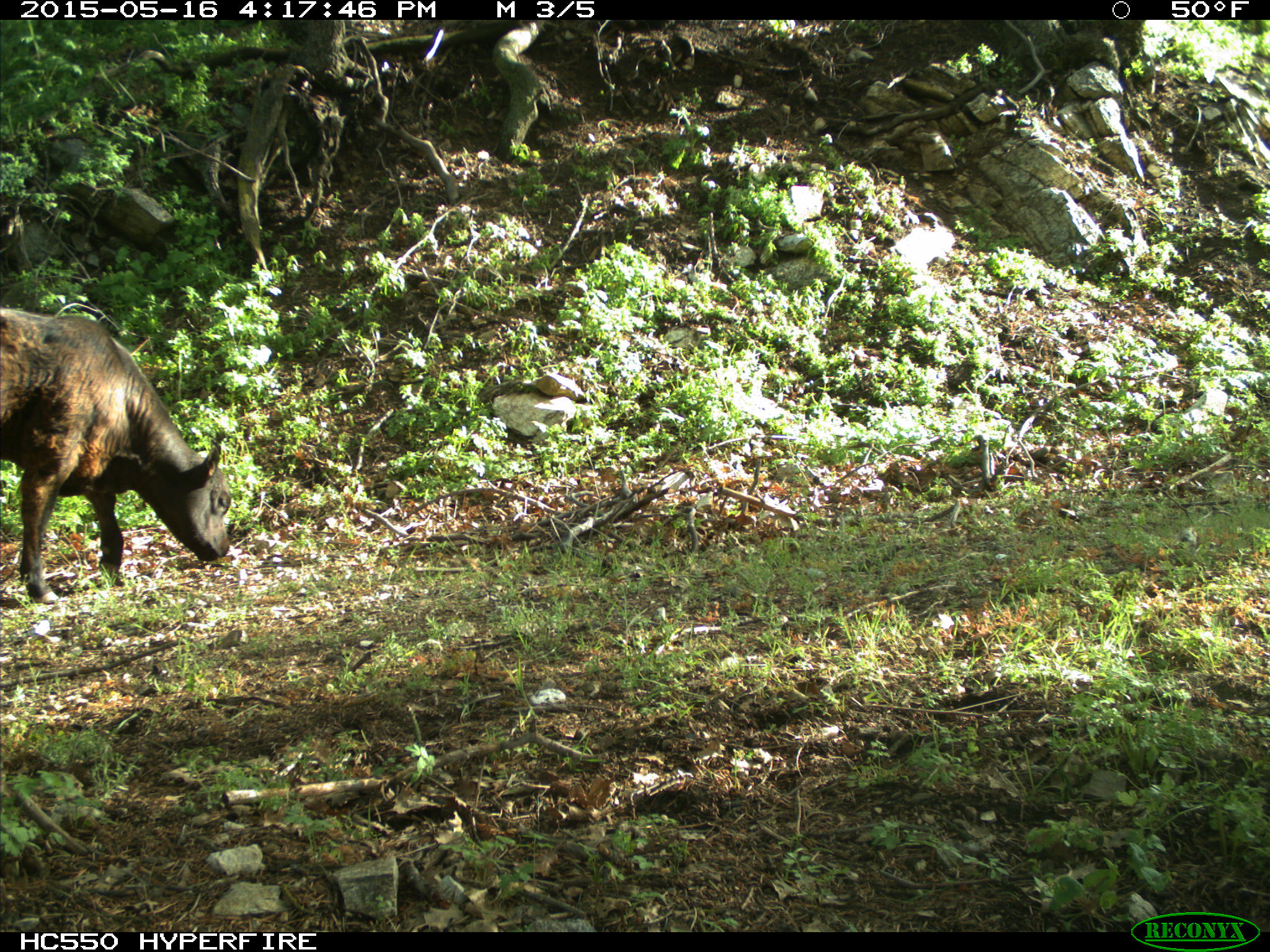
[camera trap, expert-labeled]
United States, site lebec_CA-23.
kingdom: Animalia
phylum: Chordata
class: Mammalia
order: Artiodactyla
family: Bovidae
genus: Bos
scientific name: Bos taurus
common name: domestic cow